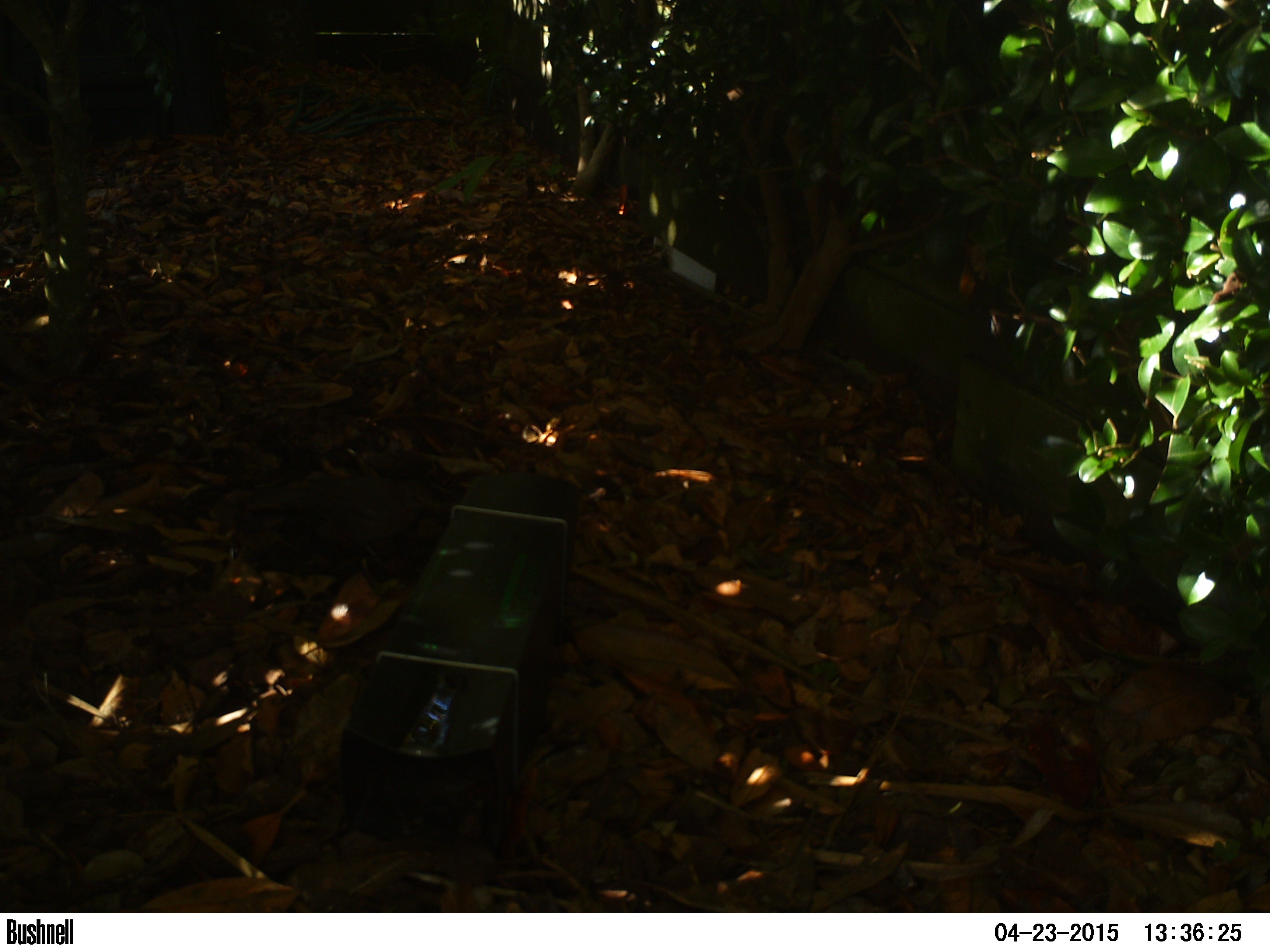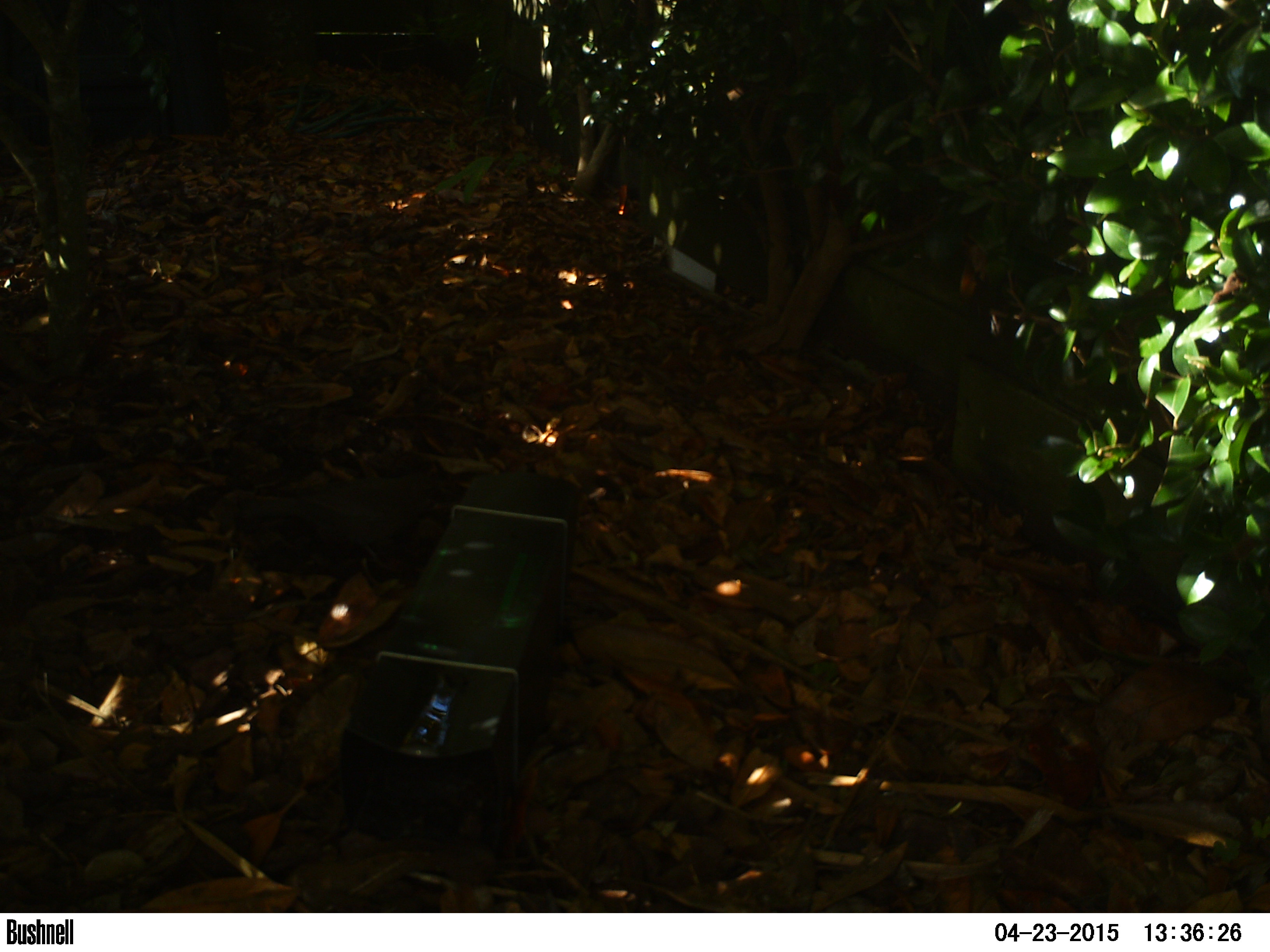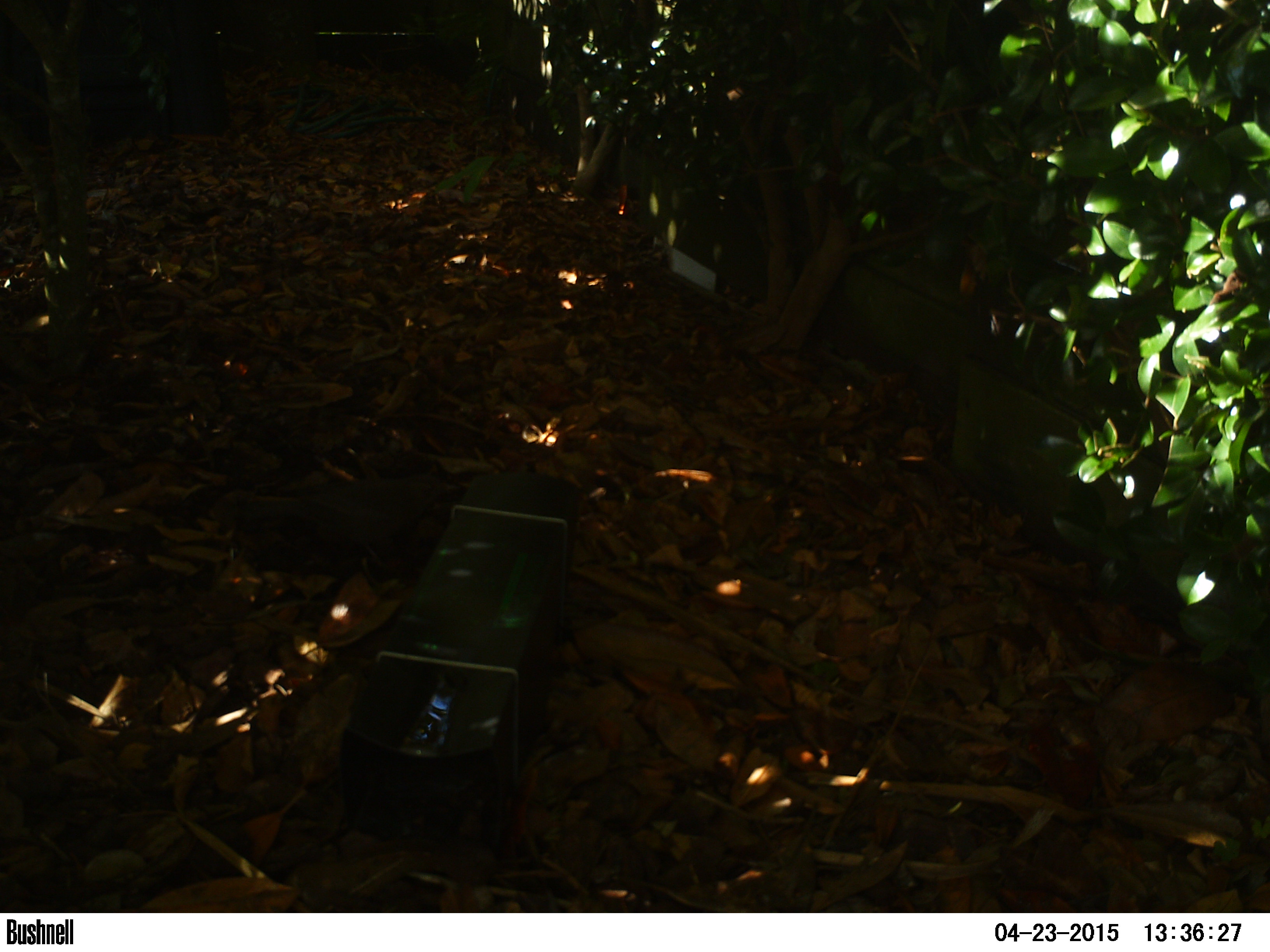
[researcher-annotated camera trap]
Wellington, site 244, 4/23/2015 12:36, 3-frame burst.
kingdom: Animalia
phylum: Chordata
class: Aves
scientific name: Aves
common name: bird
Bird (Aves).